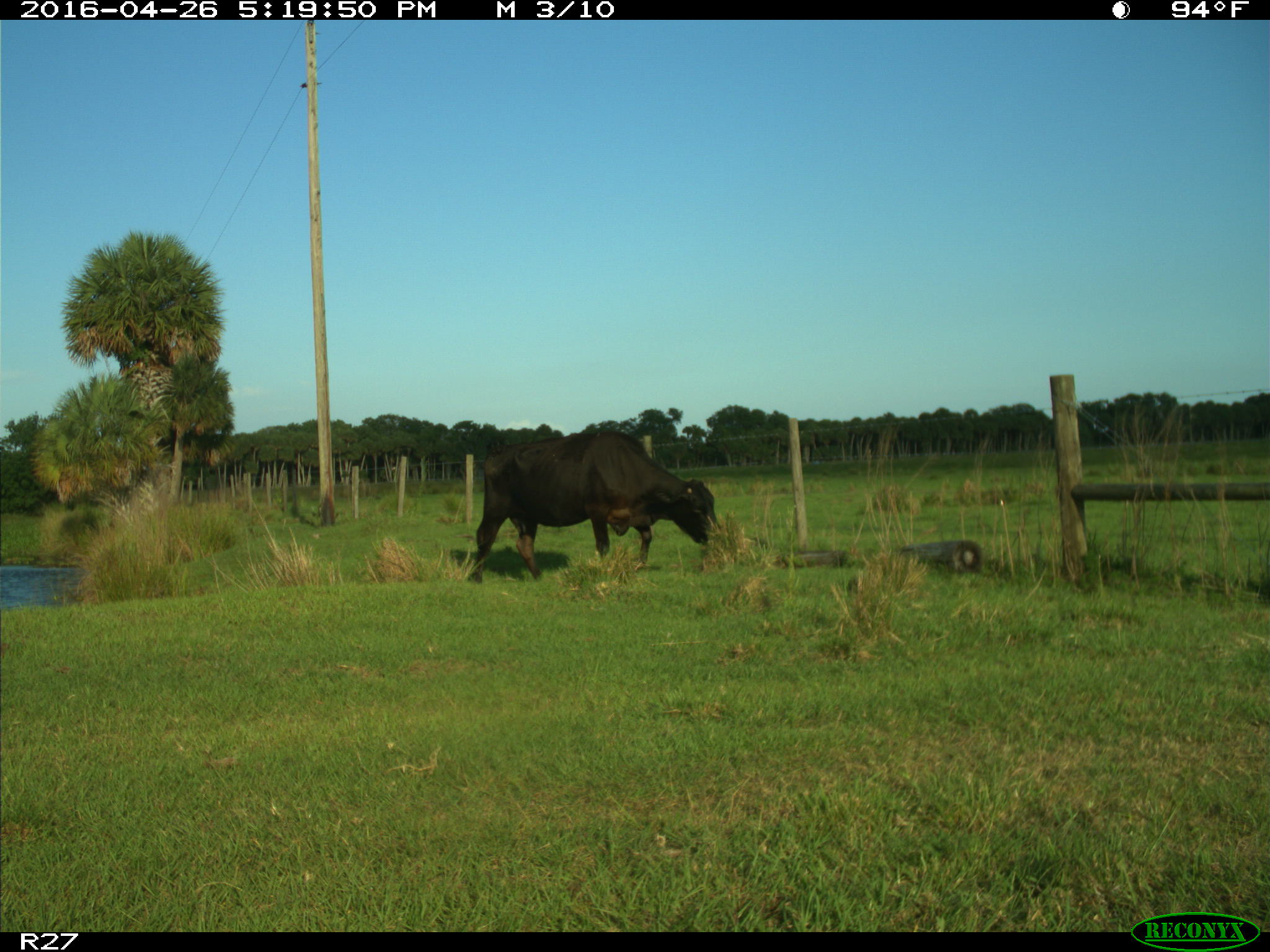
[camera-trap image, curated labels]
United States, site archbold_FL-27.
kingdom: Animalia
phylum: Chordata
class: Mammalia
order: Artiodactyla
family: Bovidae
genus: Bos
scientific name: Bos taurus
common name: domestic cow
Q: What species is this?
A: Bos taurus (domestic cow).